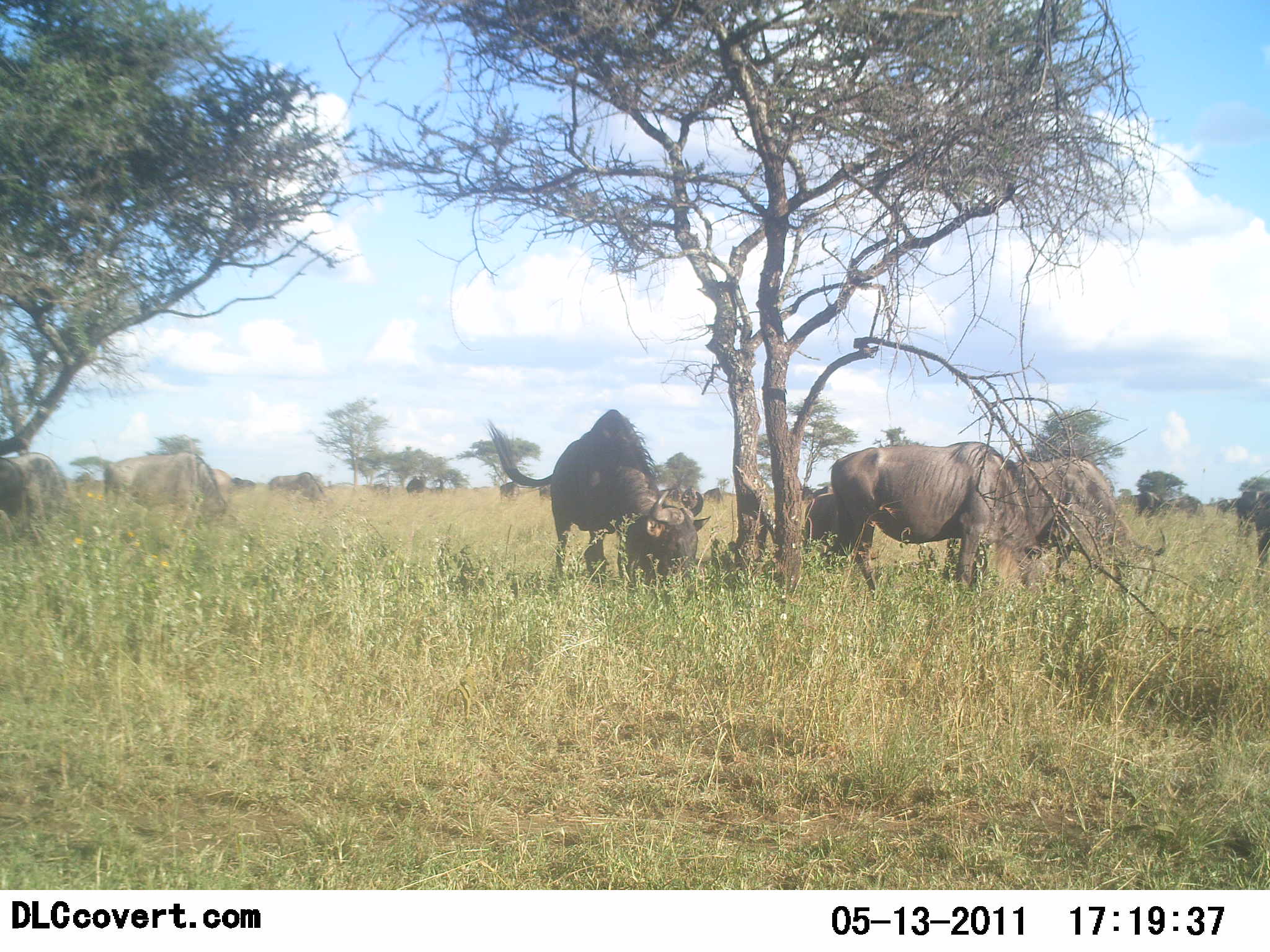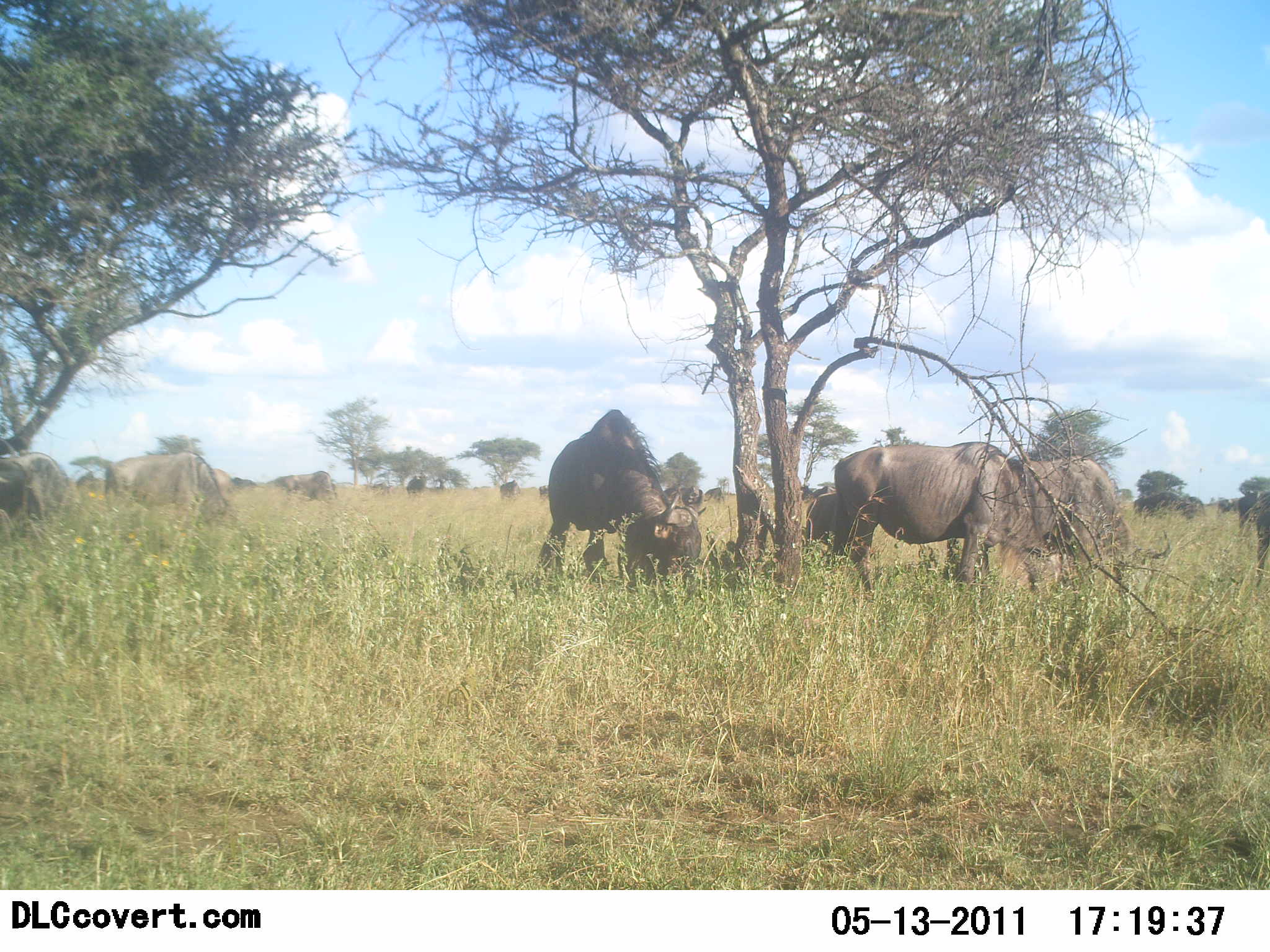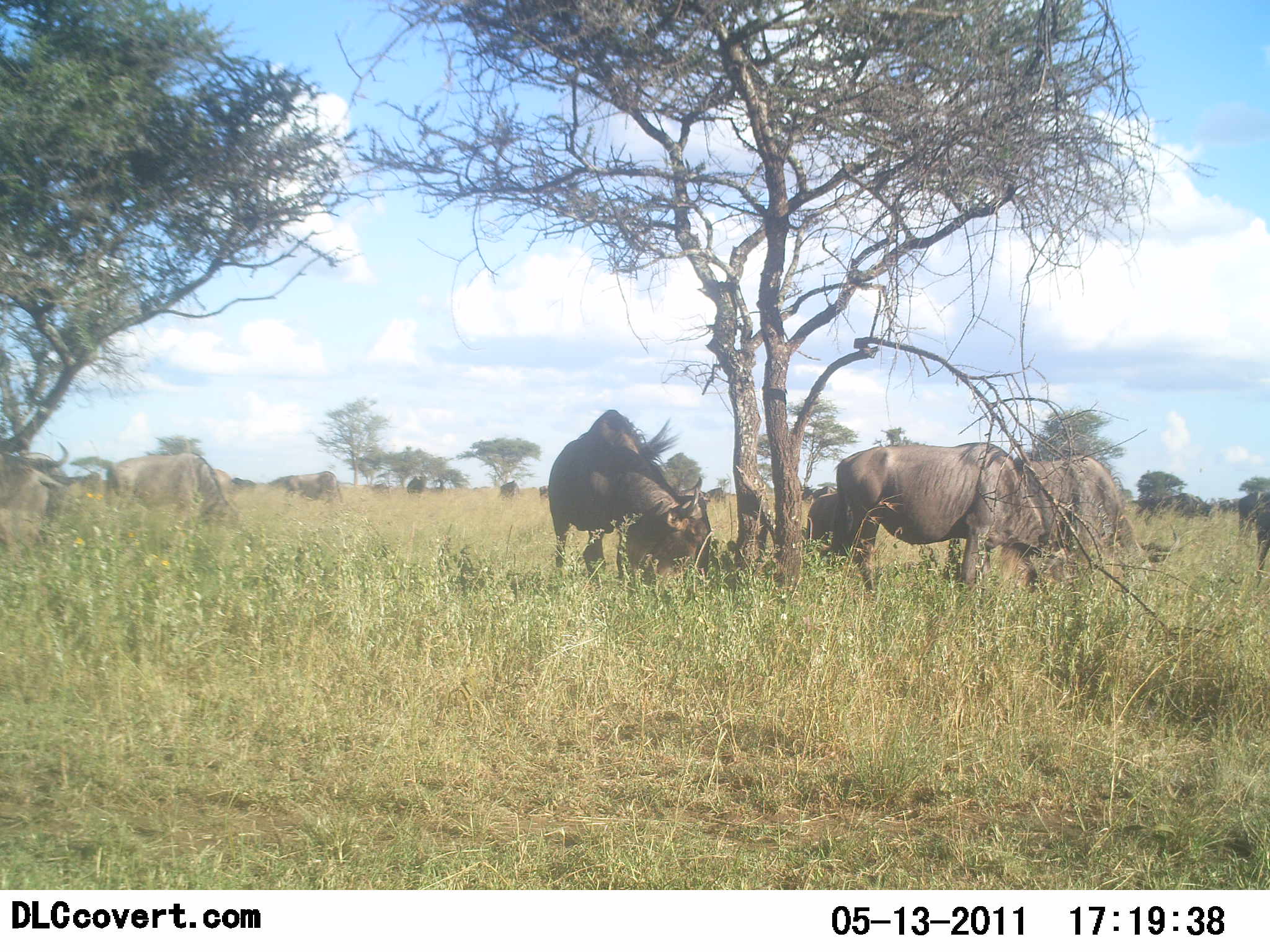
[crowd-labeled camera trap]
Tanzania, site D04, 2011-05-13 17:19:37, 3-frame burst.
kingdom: Animalia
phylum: Chordata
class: Mammalia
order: Artiodactyla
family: Bovidae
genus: Connochaetes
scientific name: Connochaetes taurinus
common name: blue wildebeest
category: wildebeest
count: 11-50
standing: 45%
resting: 18%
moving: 9%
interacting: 0%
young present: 0%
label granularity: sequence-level